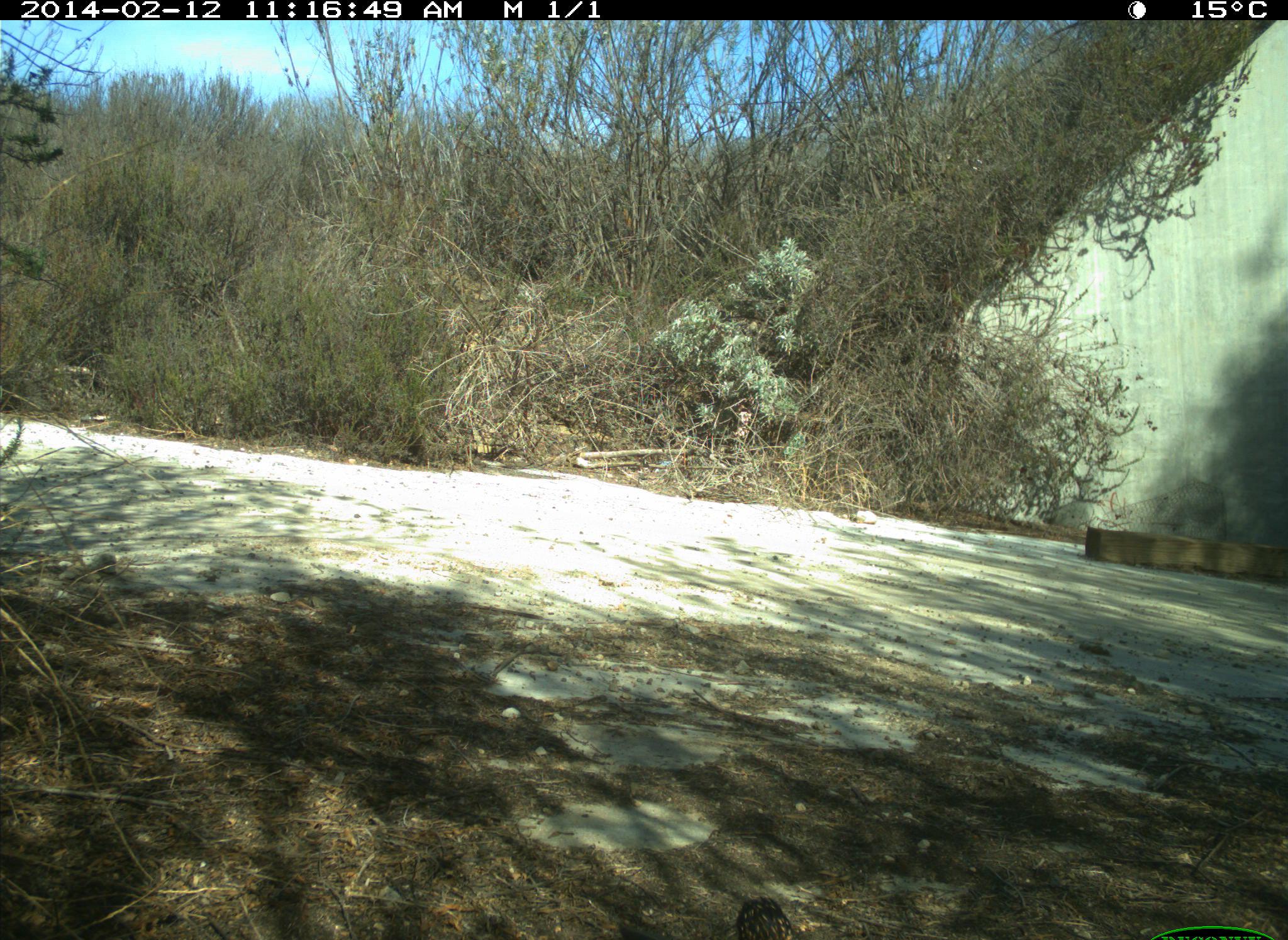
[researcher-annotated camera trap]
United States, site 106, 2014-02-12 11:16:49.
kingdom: Animalia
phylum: Chordata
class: Aves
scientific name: Aves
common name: bird